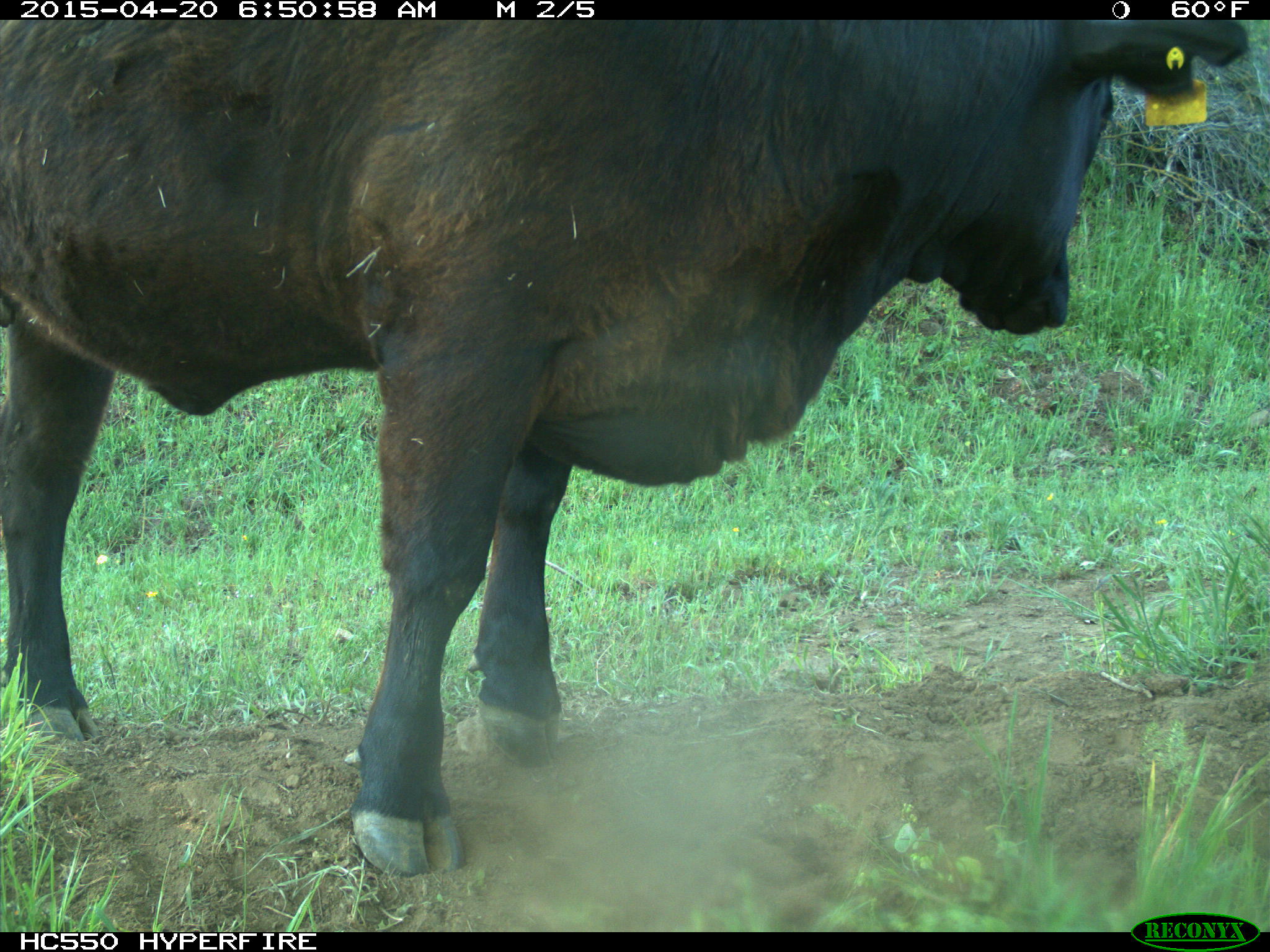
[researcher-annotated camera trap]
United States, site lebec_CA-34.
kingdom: Animalia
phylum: Chordata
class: Mammalia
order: Artiodactyla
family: Bovidae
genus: Bos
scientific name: Bos taurus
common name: domestic cow